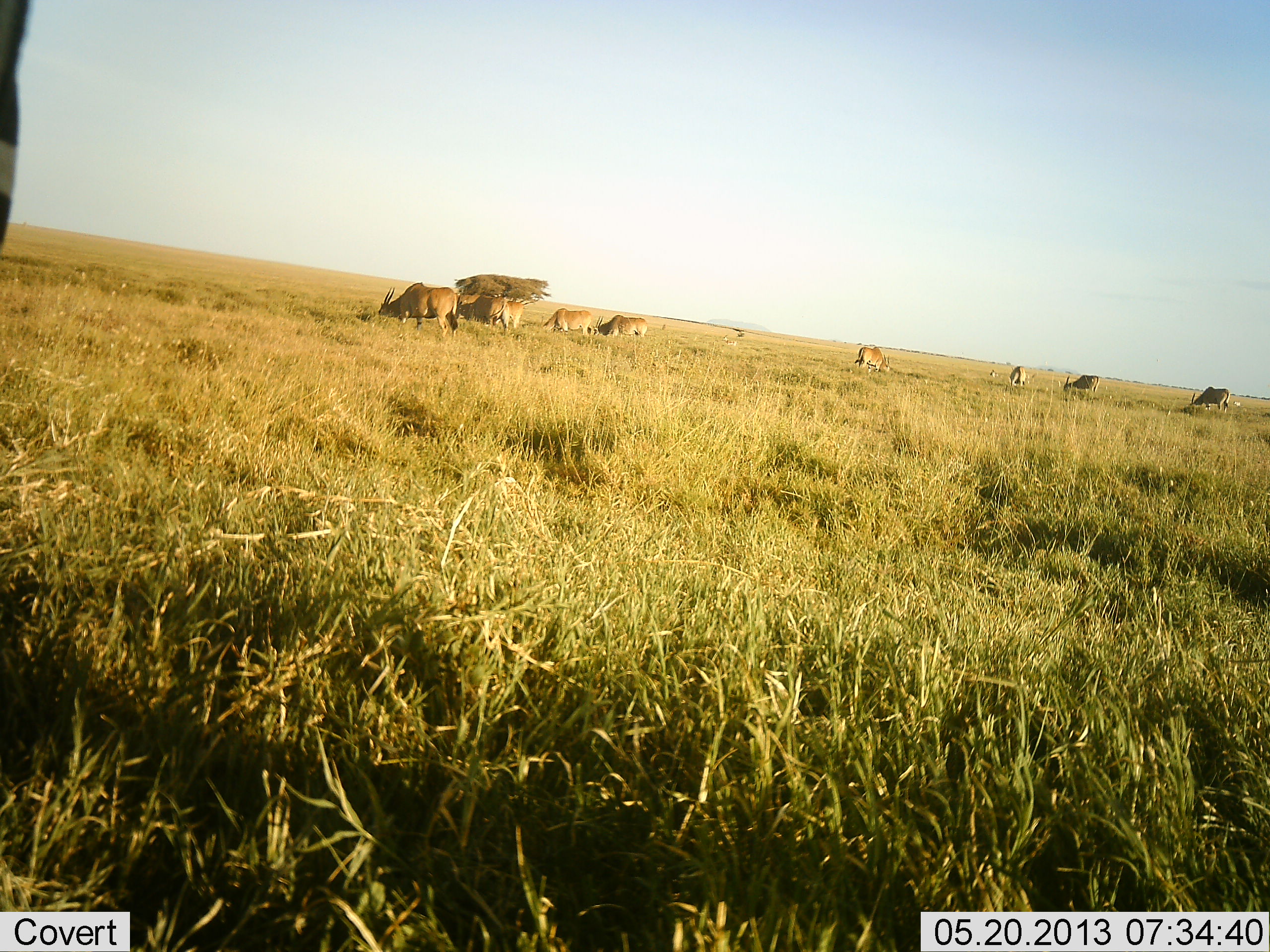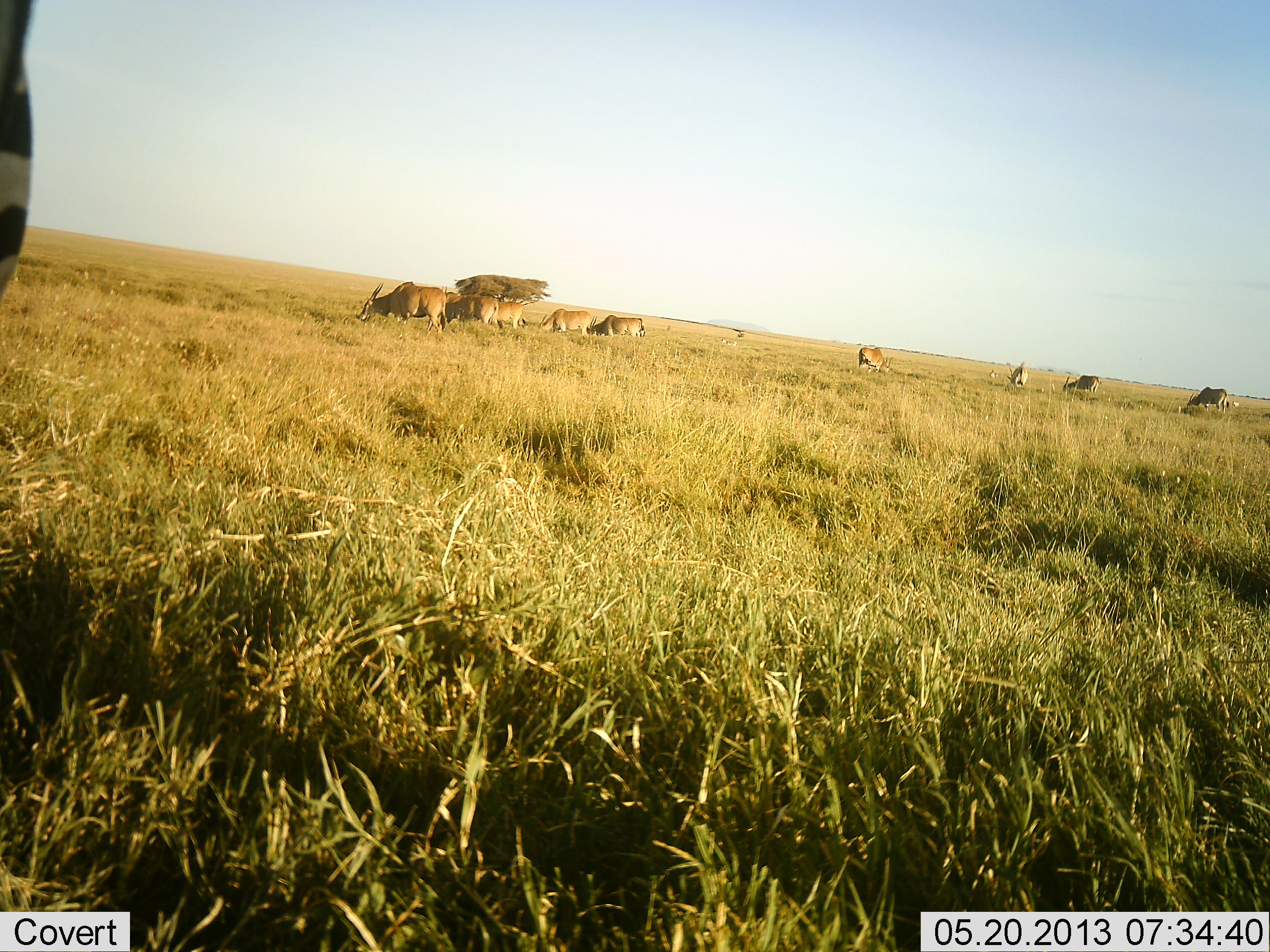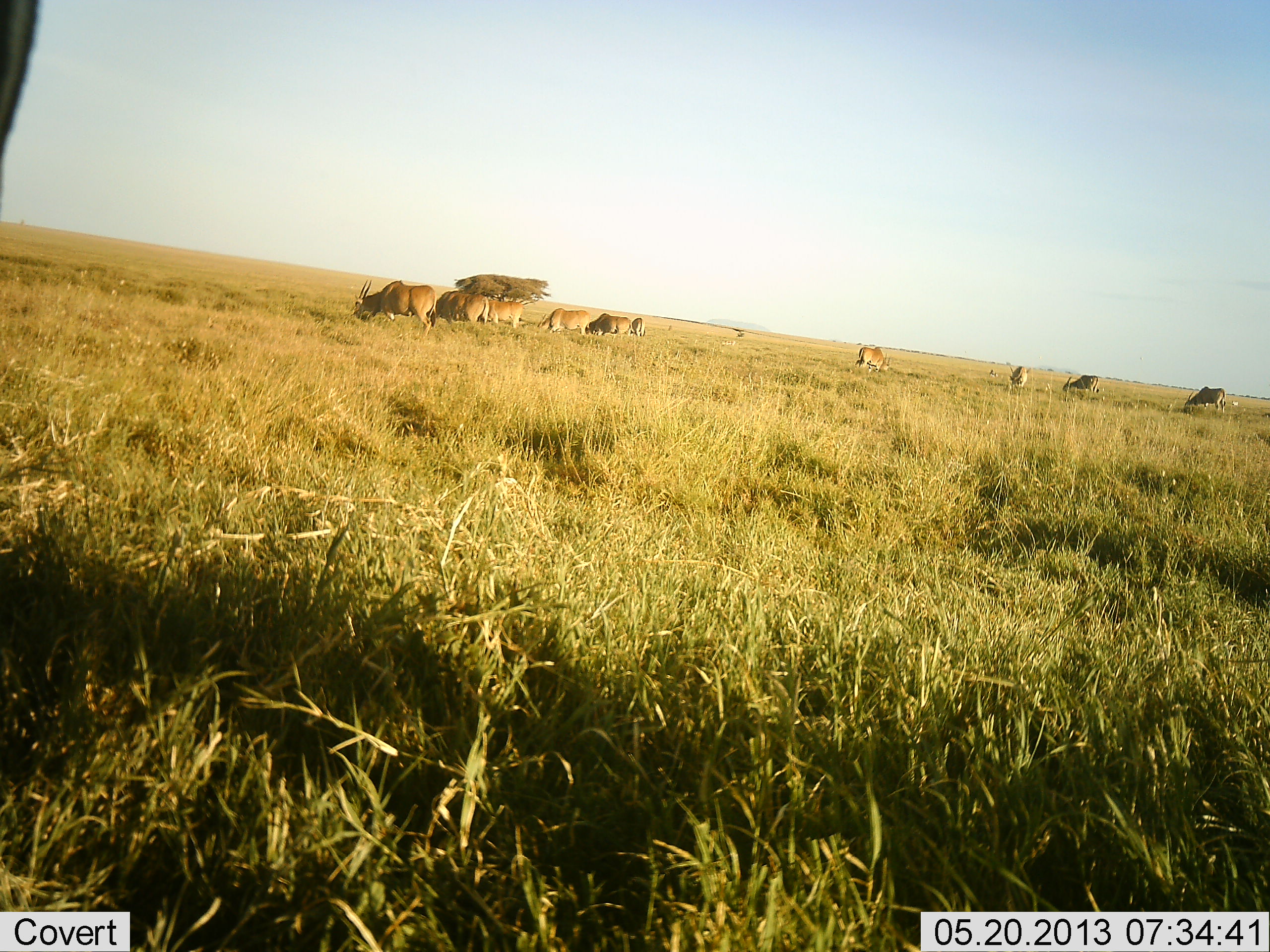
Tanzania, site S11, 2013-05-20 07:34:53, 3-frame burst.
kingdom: Animalia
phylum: Chordata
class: Mammalia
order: Artiodactyla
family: Bovidae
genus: Tragelaphus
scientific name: Tragelaphus oryx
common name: eland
Eland (Tragelaphus oryx), count 10. Behavior (volunteer vote fractions): standing 14%, resting 0%, moving 14%, interacting 0%. Young present (vote fraction): 0%. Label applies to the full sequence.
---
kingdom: Animalia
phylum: Chordata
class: Mammalia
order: Perissodactyla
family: Equidae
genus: Equus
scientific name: Equus quagga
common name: plains zebra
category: zebra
Zebra (plains zebra) (Equus quagga), count 1. Behavior (volunteer vote fractions): standing 88%, resting 0%, moving 6%, interacting 0%. Young present (vote fraction): 0%. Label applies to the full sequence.